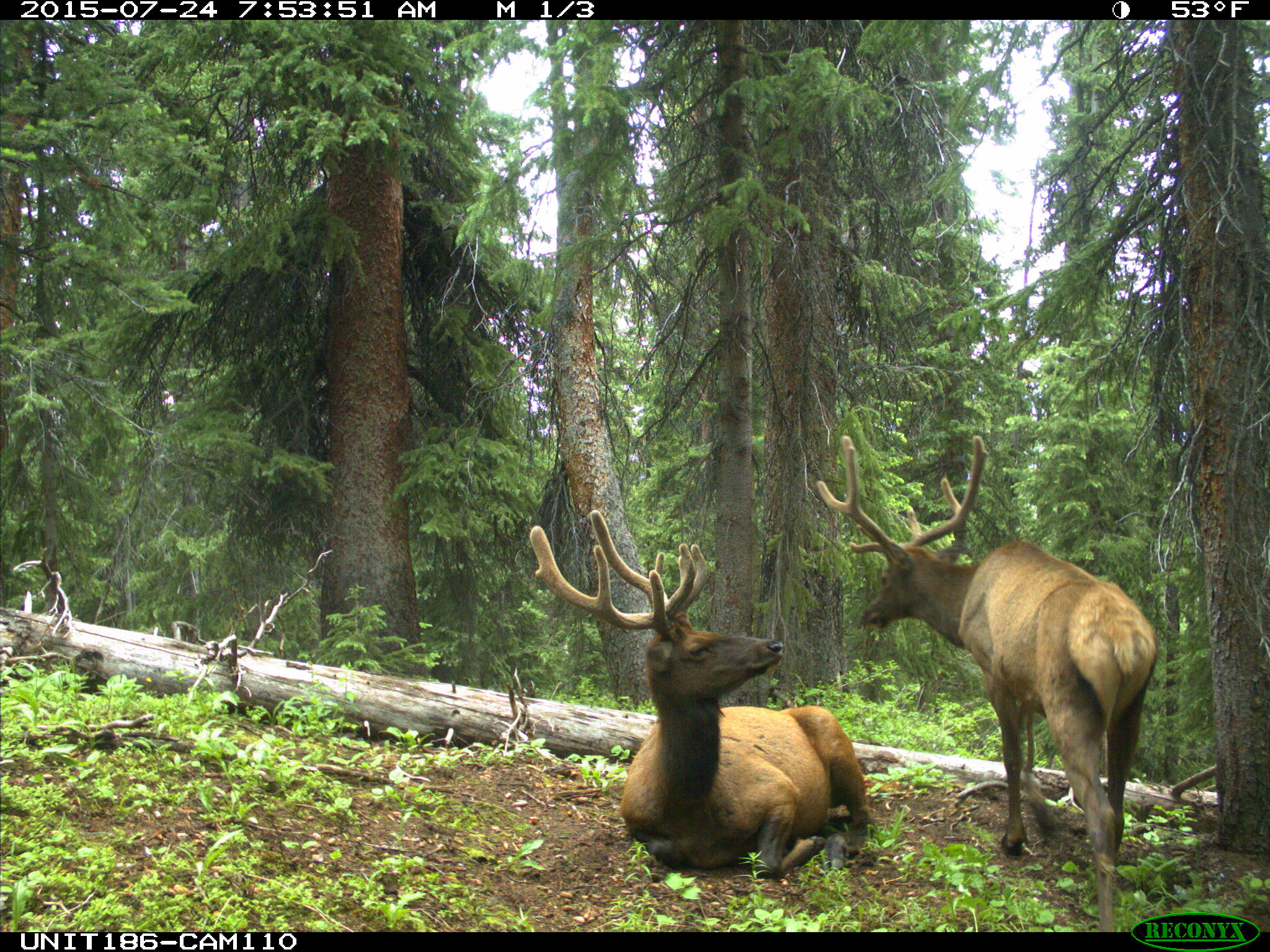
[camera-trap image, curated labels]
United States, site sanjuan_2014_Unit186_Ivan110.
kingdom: Animalia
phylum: Chordata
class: Mammalia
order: Artiodactyla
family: Cervidae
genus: Cervus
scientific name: Cervus elaphus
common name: red deer